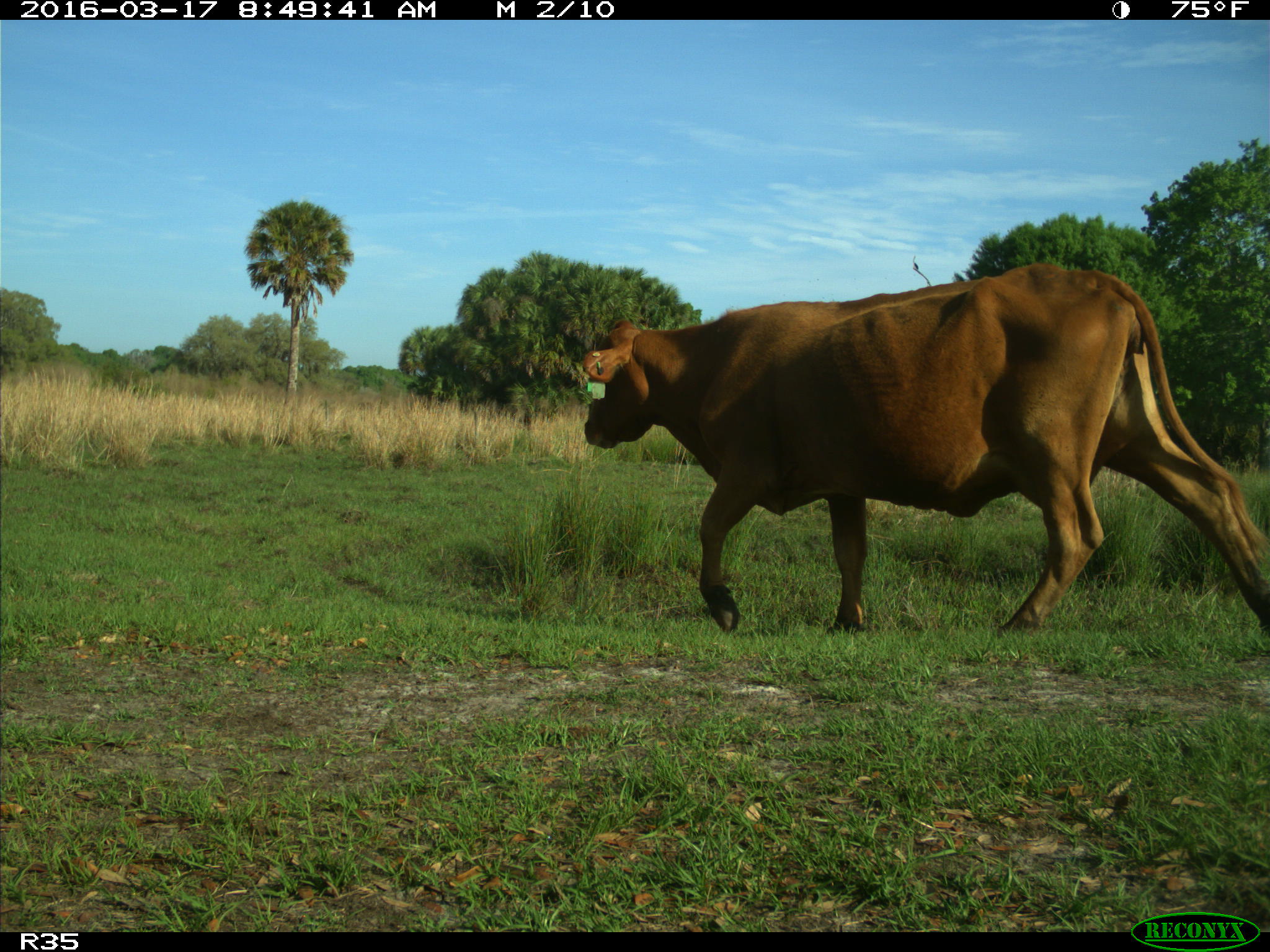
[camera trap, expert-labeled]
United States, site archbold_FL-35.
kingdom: Animalia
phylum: Chordata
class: Mammalia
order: Artiodactyla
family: Bovidae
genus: Bos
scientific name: Bos taurus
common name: domestic cow